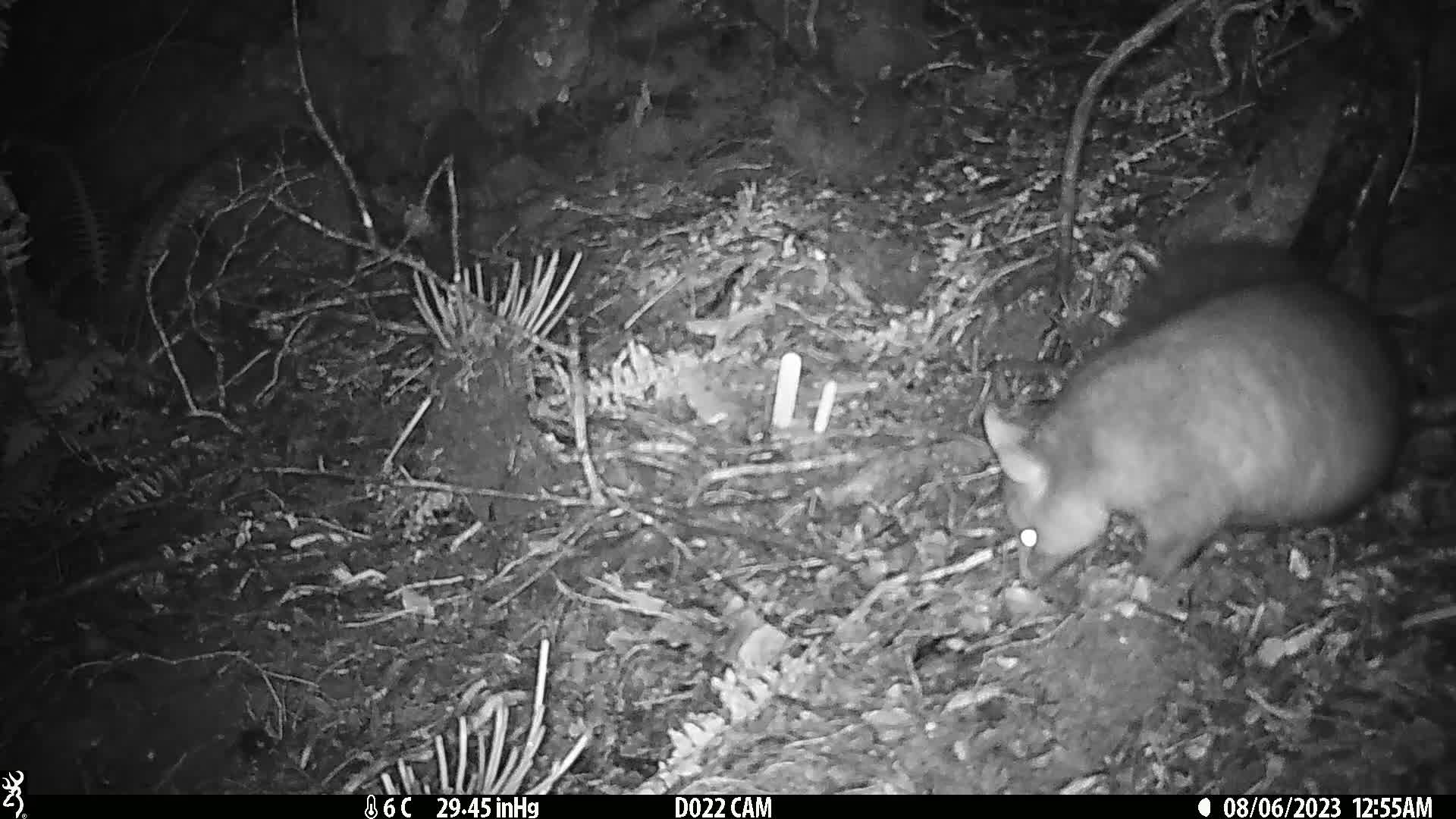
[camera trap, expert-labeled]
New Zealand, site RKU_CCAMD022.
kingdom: Animalia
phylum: Chordata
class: Mammalia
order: Diprotodontia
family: Phalangeridae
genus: Trichosurus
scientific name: Trichosurus vulpecula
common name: common brushtail possum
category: possum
Possum (common brushtail possum) (Trichosurus vulpecula).